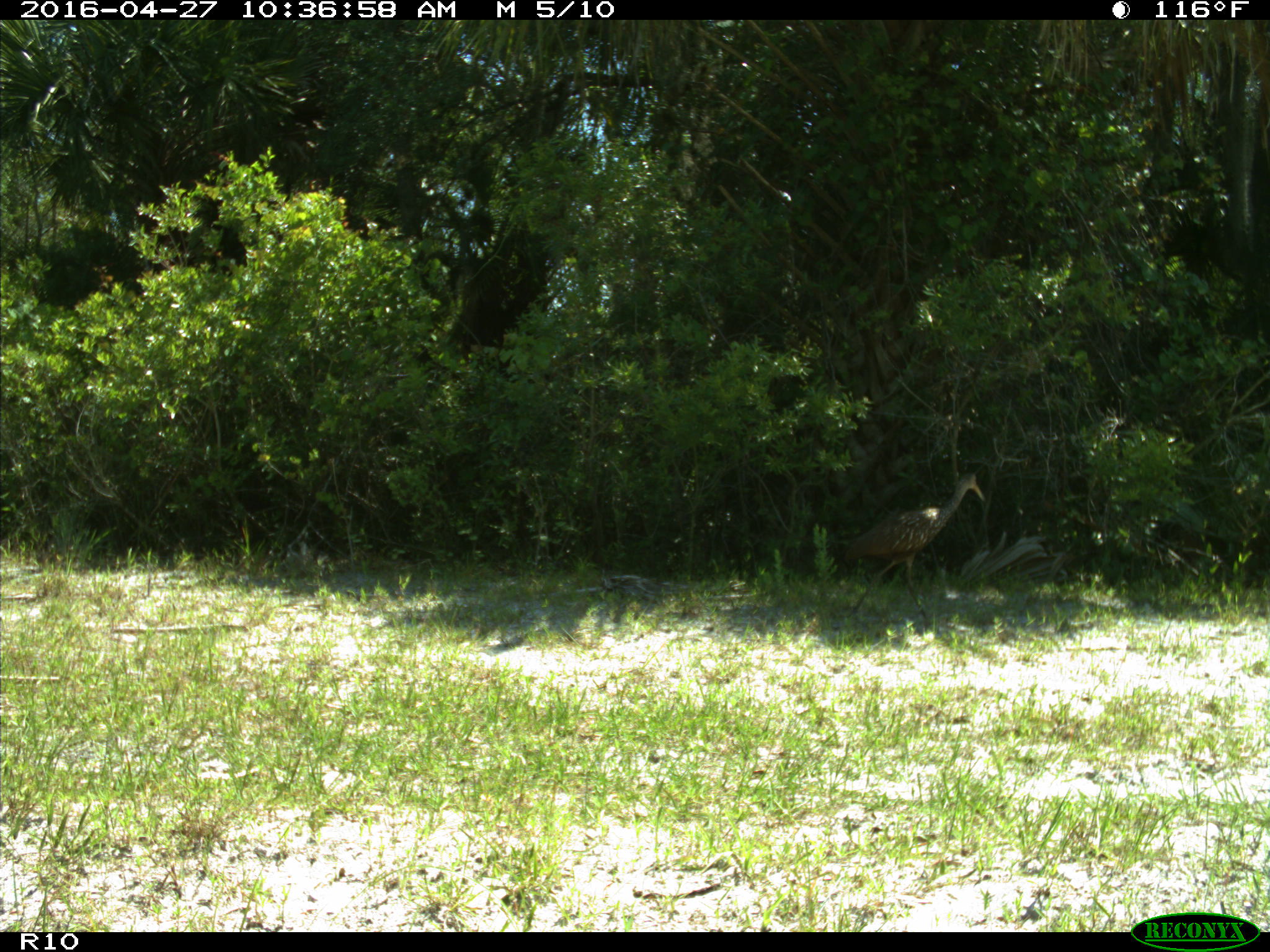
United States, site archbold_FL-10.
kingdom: Animalia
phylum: Chordata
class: Aves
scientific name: Aves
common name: birds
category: unidentified bird